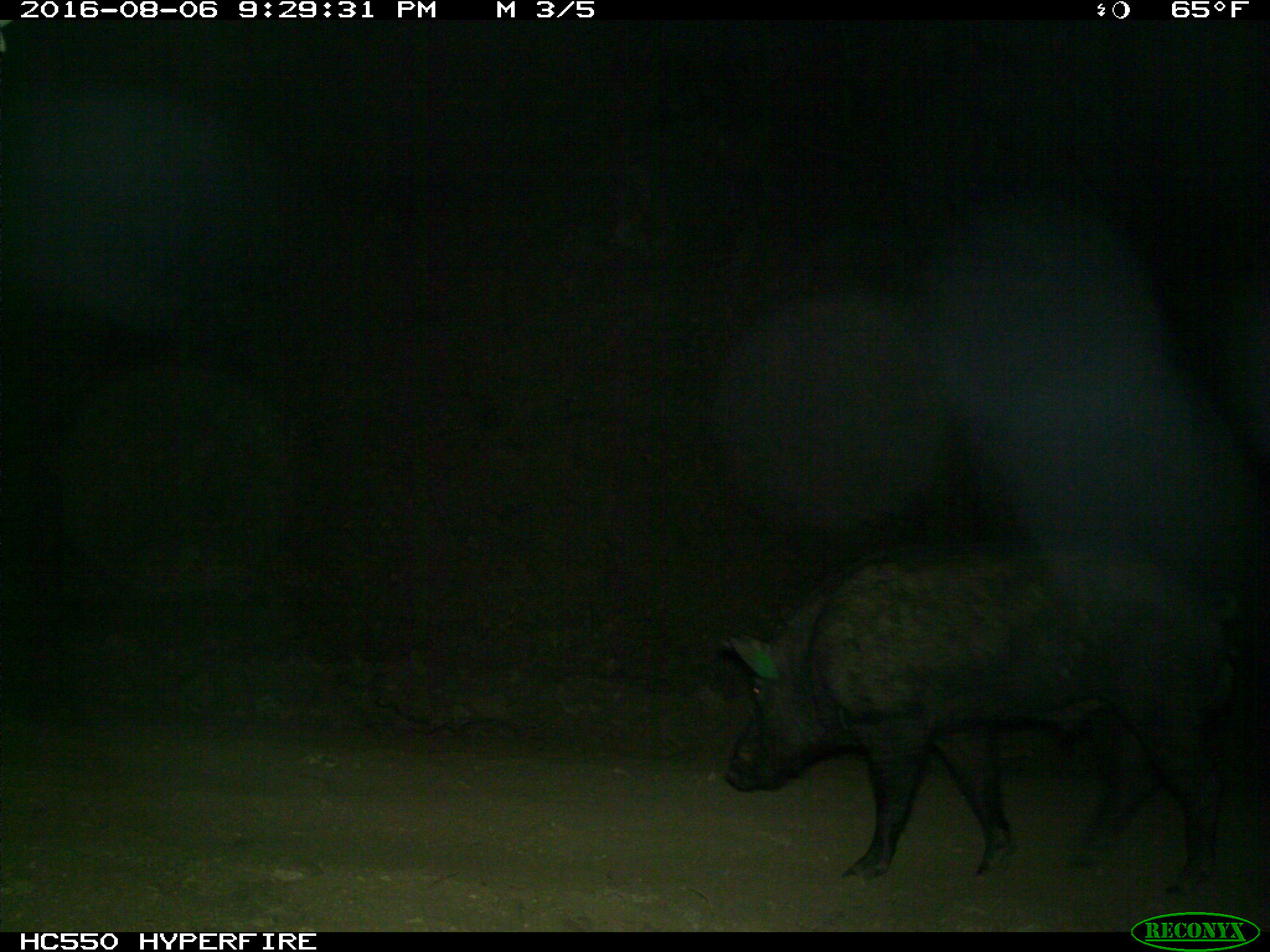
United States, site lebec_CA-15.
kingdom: Animalia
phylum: Chordata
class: Mammalia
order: Artiodactyla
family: Suidae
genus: Sus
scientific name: Sus scrofa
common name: wild boar